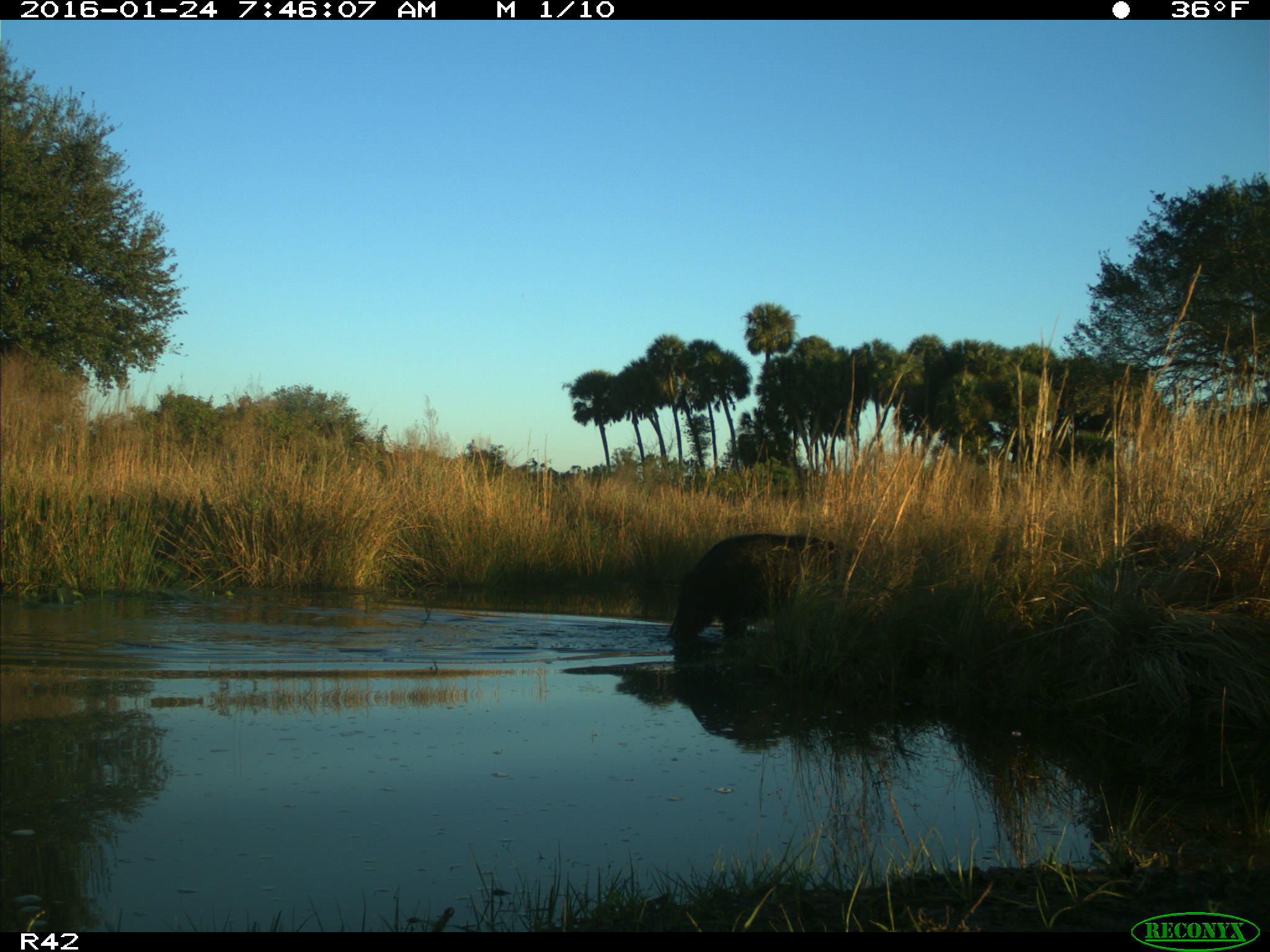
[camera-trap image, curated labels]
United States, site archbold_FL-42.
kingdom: Animalia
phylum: Chordata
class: Mammalia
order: Artiodactyla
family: Suidae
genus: Sus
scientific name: Sus scrofa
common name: wild boar